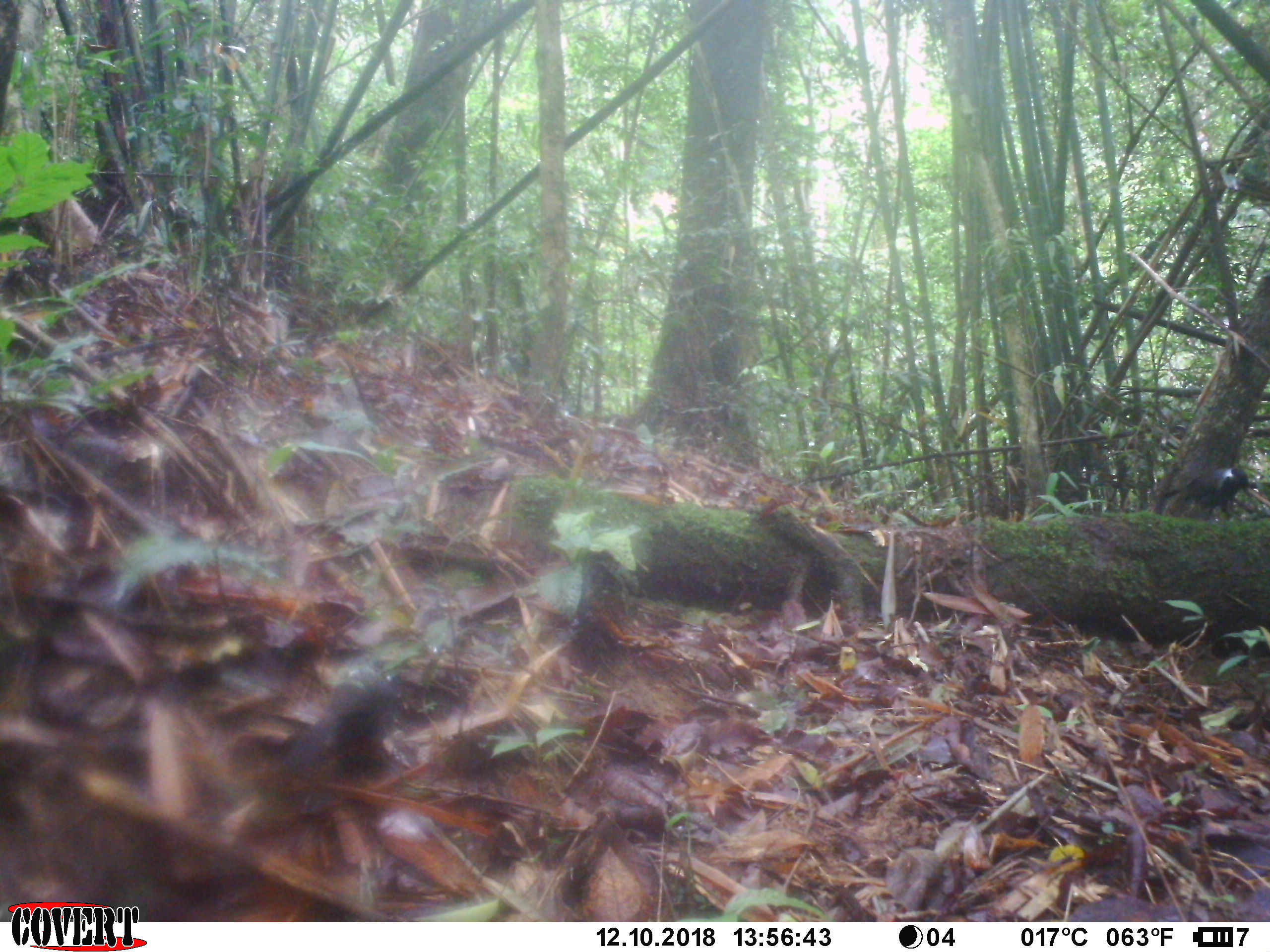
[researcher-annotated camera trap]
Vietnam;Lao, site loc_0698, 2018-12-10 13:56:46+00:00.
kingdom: Animalia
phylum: Chordata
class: Mammalia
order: Carnivora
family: Prionodontidae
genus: Prionodon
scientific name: Prionodon pardicolor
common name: spotted linsang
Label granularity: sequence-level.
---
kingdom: Animalia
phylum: Chordata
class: Aves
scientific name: Aves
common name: bird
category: unidentified bird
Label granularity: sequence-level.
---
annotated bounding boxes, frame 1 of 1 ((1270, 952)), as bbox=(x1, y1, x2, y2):
spotted linsang: bbox=(286, 661, 401, 781); bbox=(1162, 464, 1249, 517)